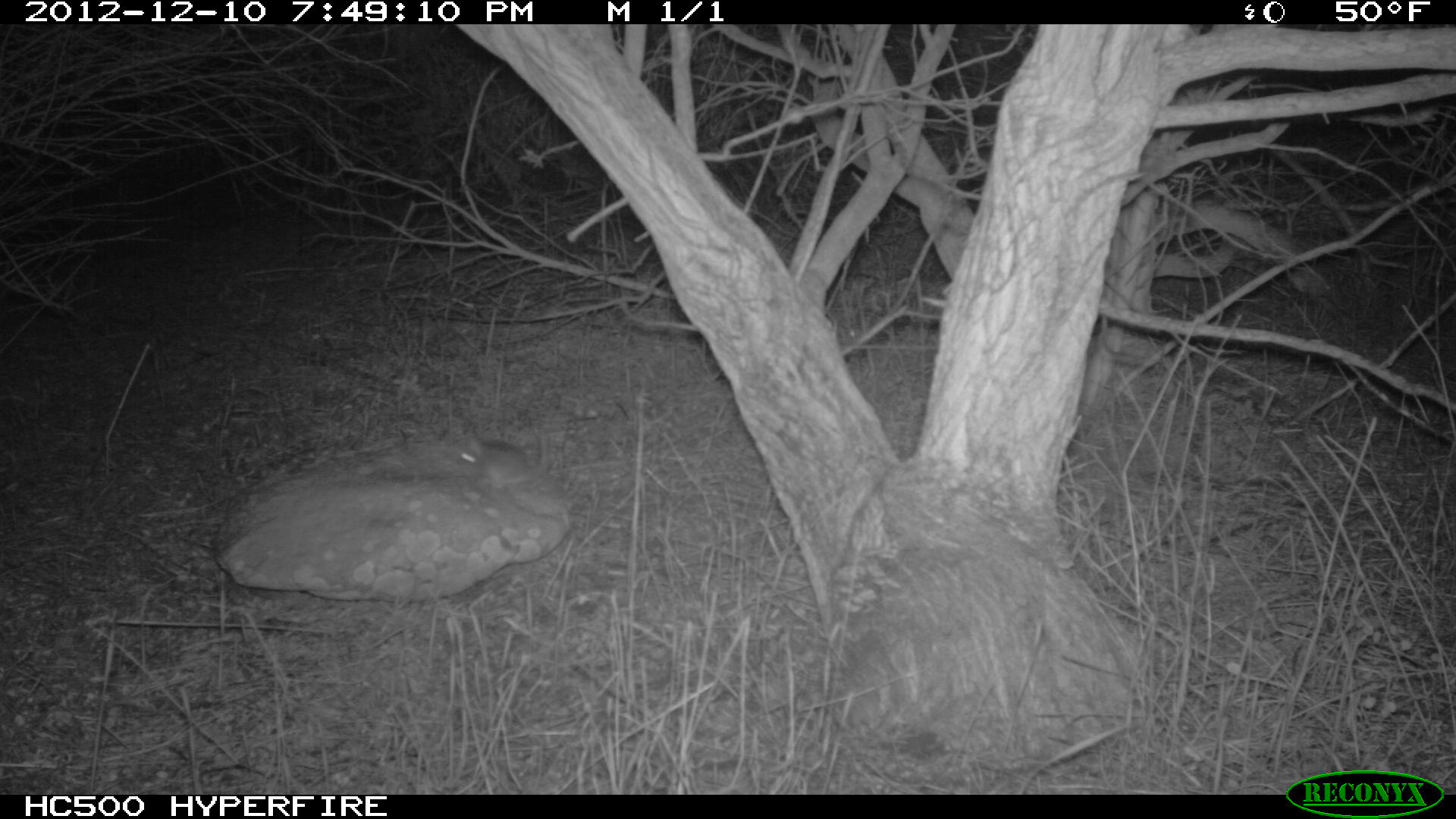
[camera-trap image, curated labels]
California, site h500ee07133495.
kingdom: Animalia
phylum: Chordata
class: Mammalia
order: Rodentia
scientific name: Rodentia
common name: rodent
Rodent (Rodentia).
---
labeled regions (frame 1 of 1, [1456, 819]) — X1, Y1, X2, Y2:
rodent: 457, 427, 551, 491